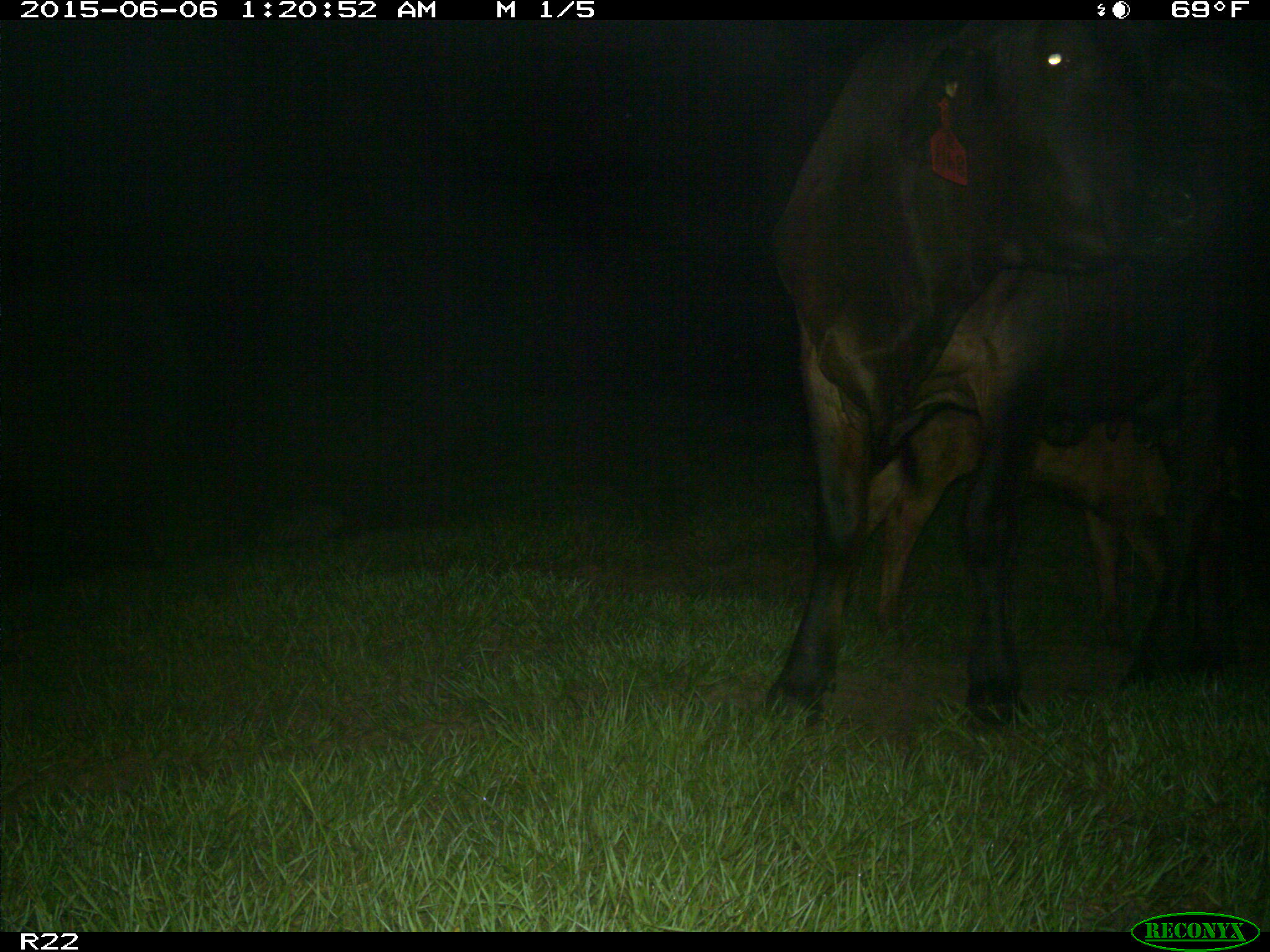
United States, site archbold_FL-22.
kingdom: Animalia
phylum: Chordata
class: Mammalia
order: Artiodactyla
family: Bovidae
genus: Bos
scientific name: Bos taurus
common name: domestic cow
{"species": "Bos taurus (domestic cow)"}